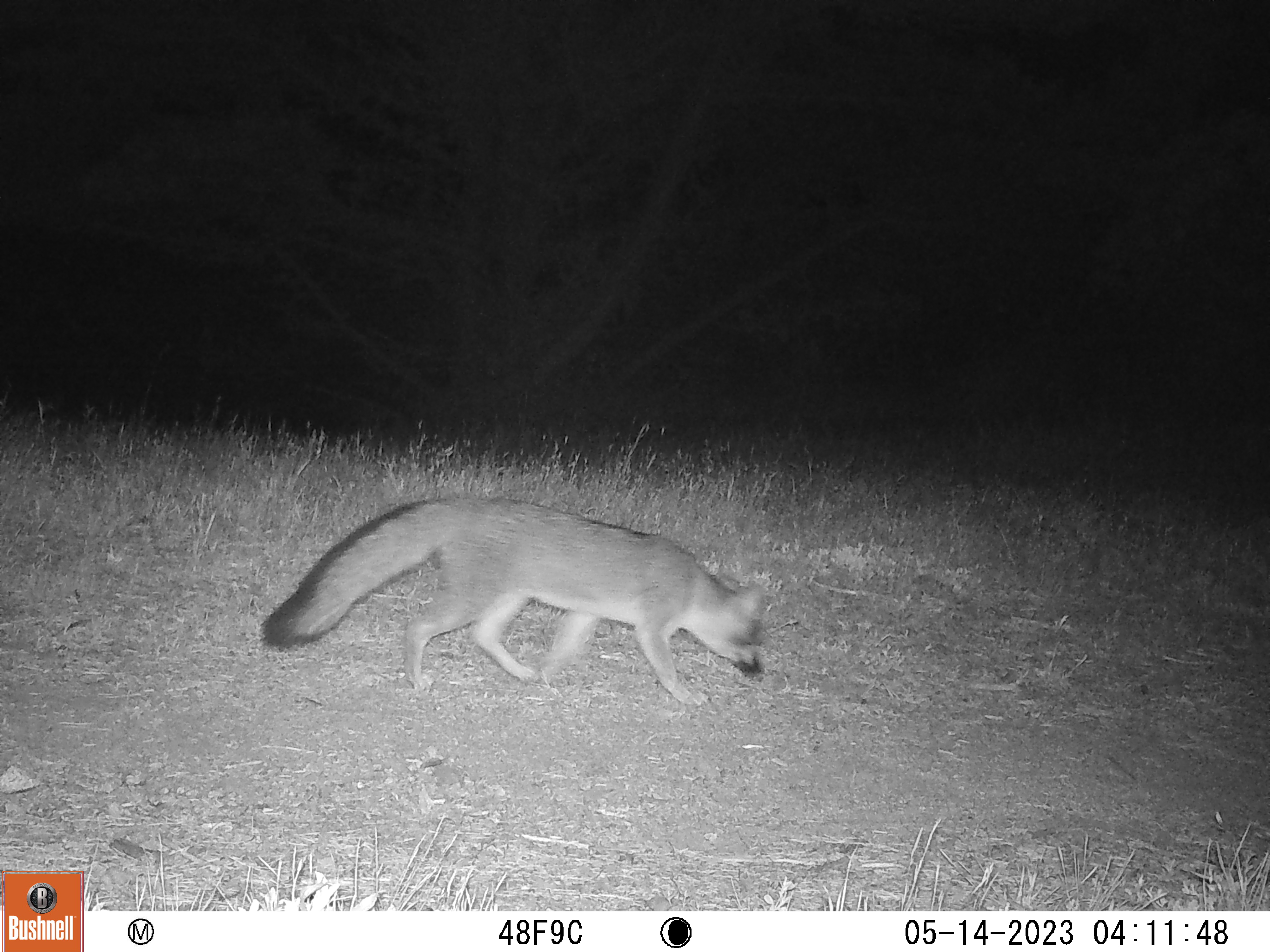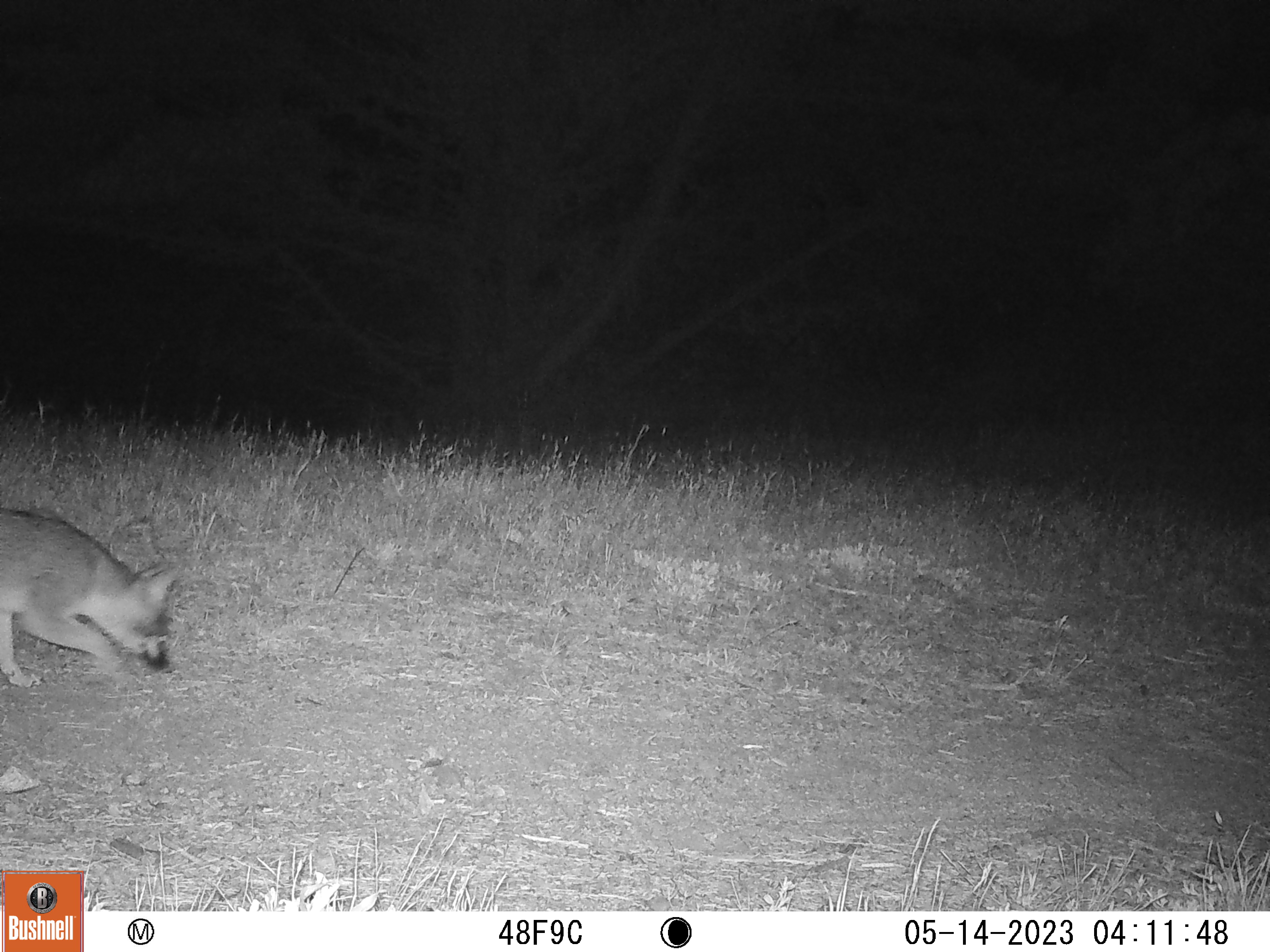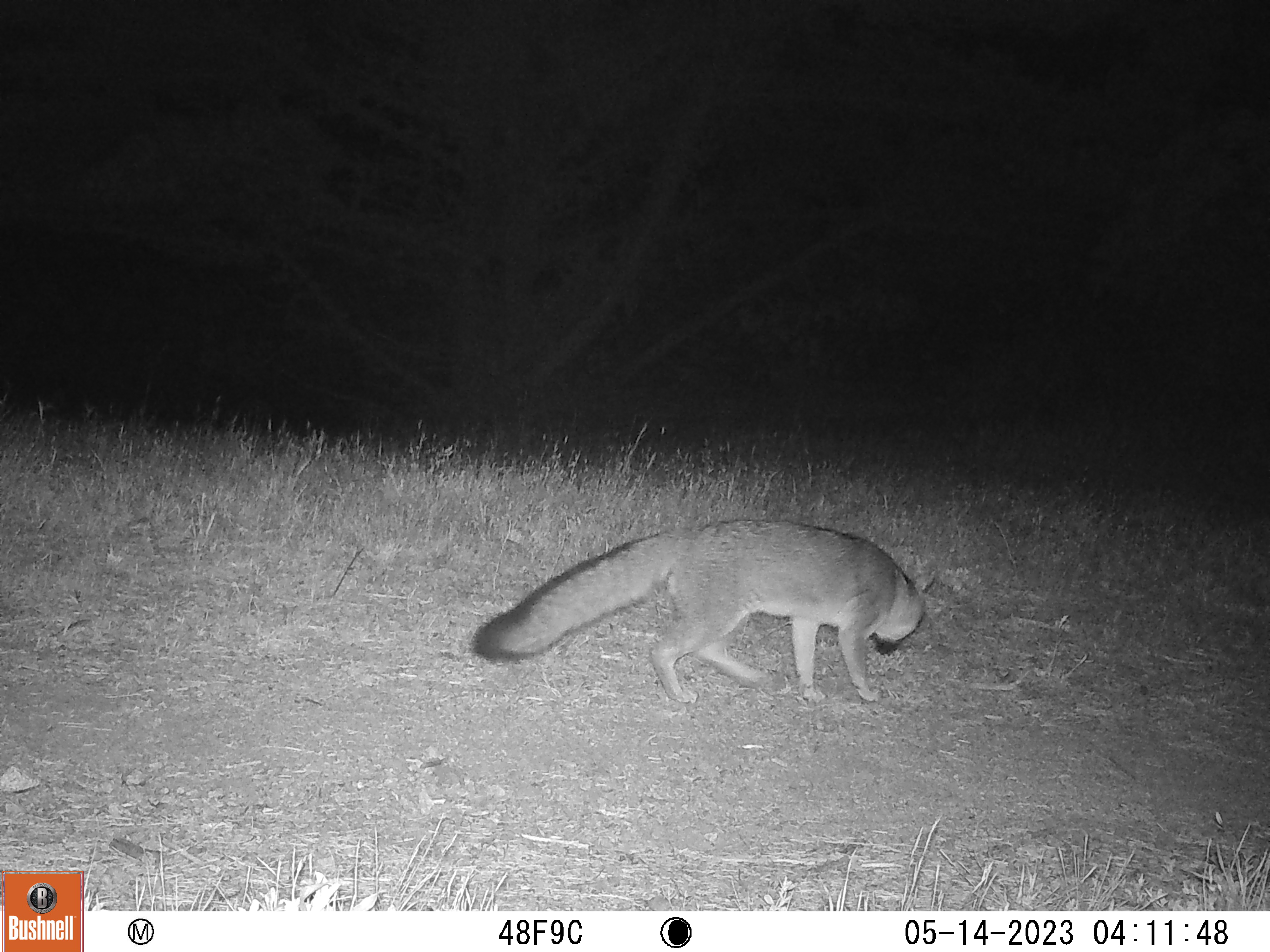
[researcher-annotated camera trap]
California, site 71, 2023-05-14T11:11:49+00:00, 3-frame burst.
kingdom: Animalia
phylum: Chordata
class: Mammalia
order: Carnivora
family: Canidae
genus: Urocyon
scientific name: Urocyon cinereoargenteus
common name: gray fox